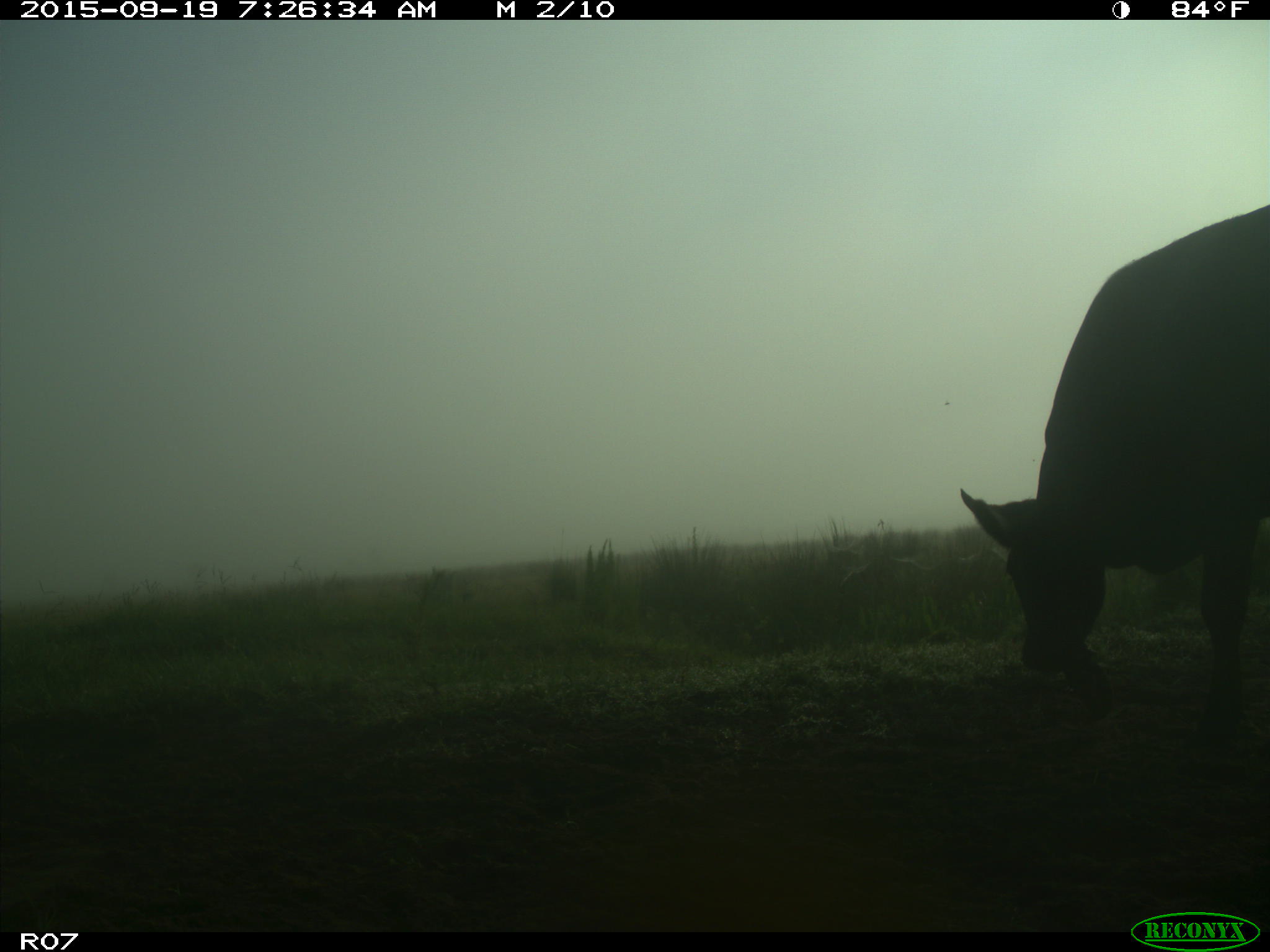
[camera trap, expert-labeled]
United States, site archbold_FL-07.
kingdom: Animalia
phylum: Chordata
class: Mammalia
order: Artiodactyla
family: Bovidae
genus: Bos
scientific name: Bos taurus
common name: domestic cow